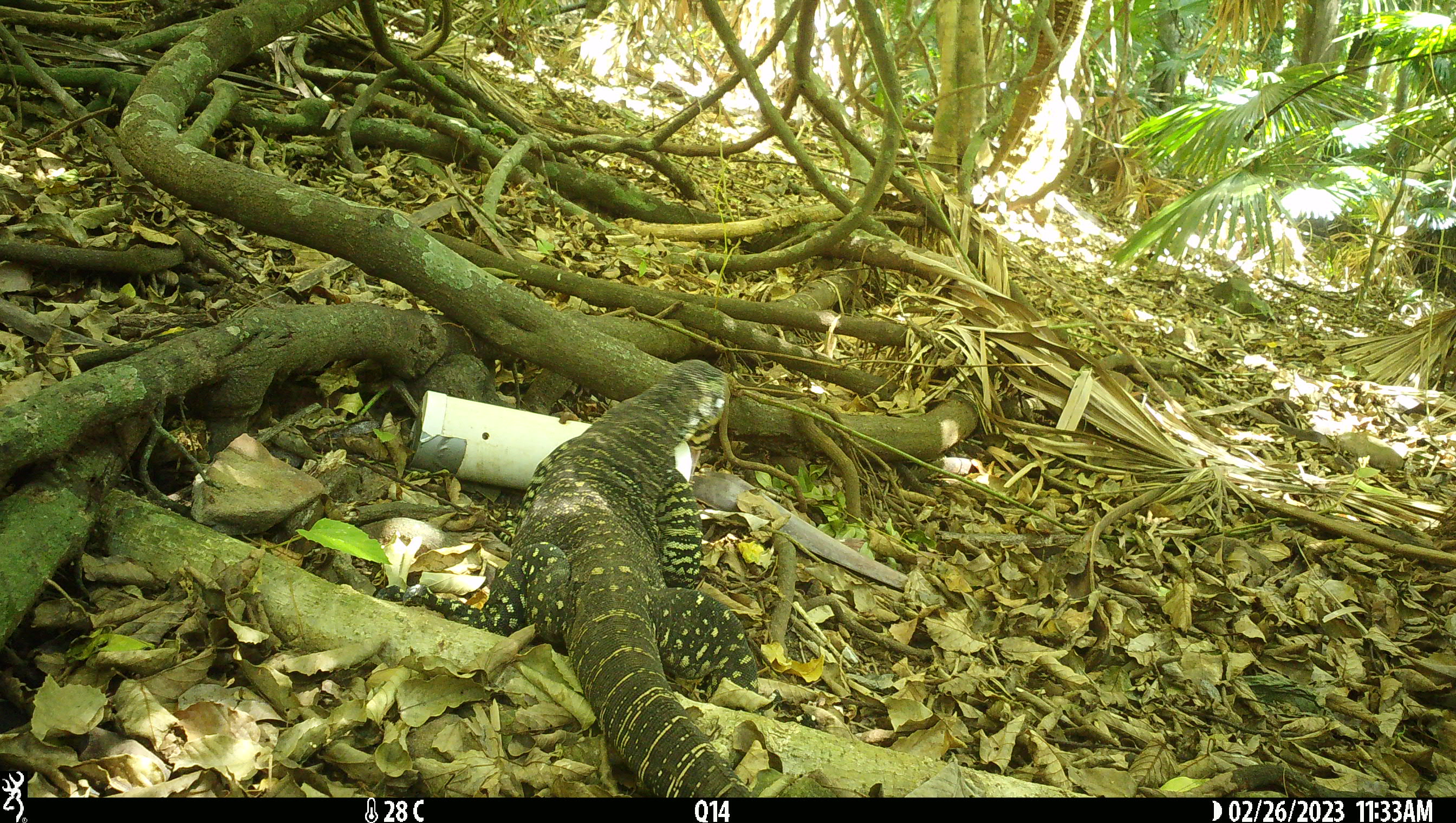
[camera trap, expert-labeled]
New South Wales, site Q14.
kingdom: Animalia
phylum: Chordata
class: Reptilia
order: Squamata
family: Varanidae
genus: Varanus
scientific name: Varanus varius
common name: lace monitor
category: goanna